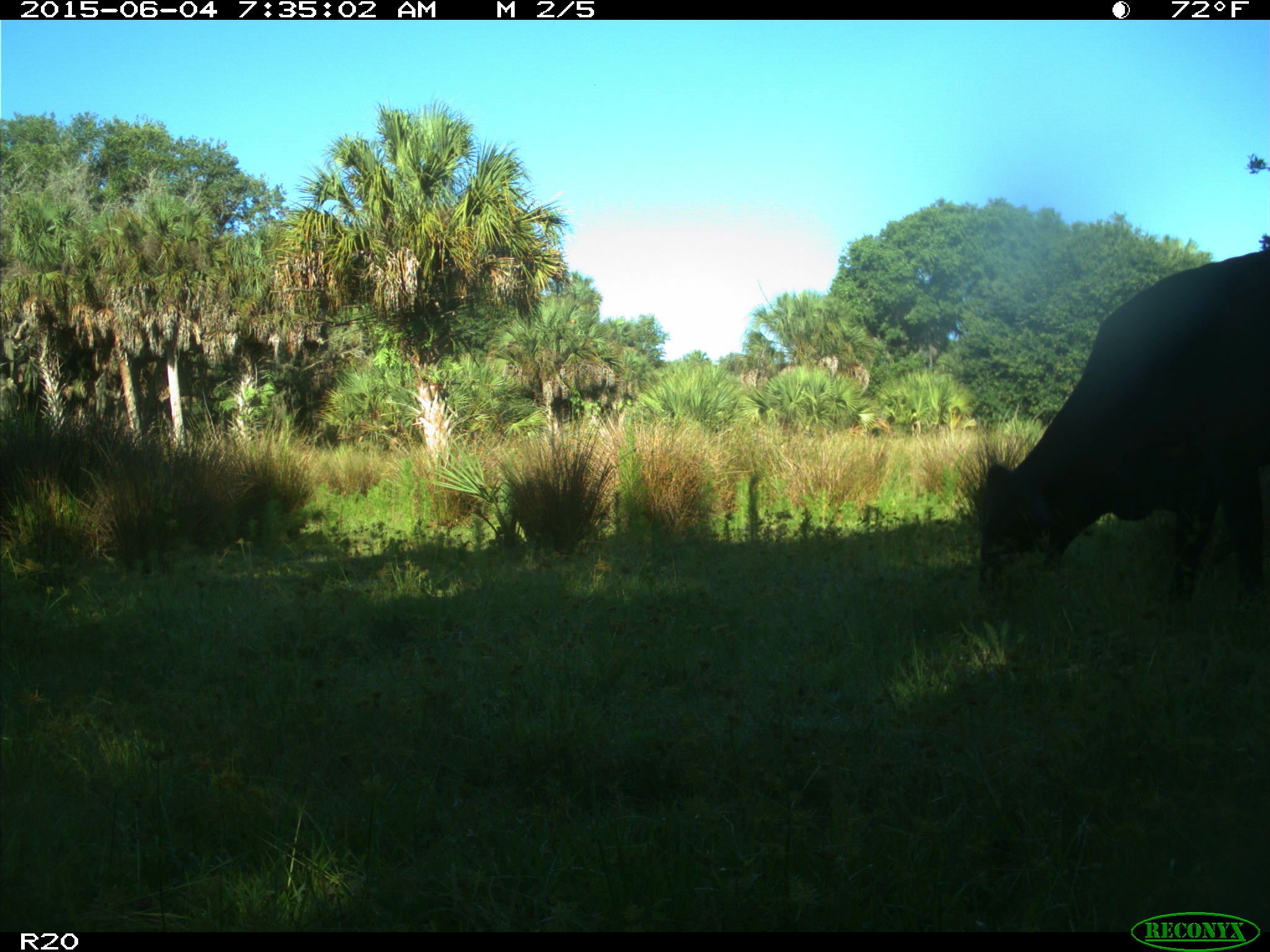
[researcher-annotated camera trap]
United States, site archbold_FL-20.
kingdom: Animalia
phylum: Chordata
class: Mammalia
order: Artiodactyla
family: Bovidae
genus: Bos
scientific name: Bos taurus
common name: domestic cow